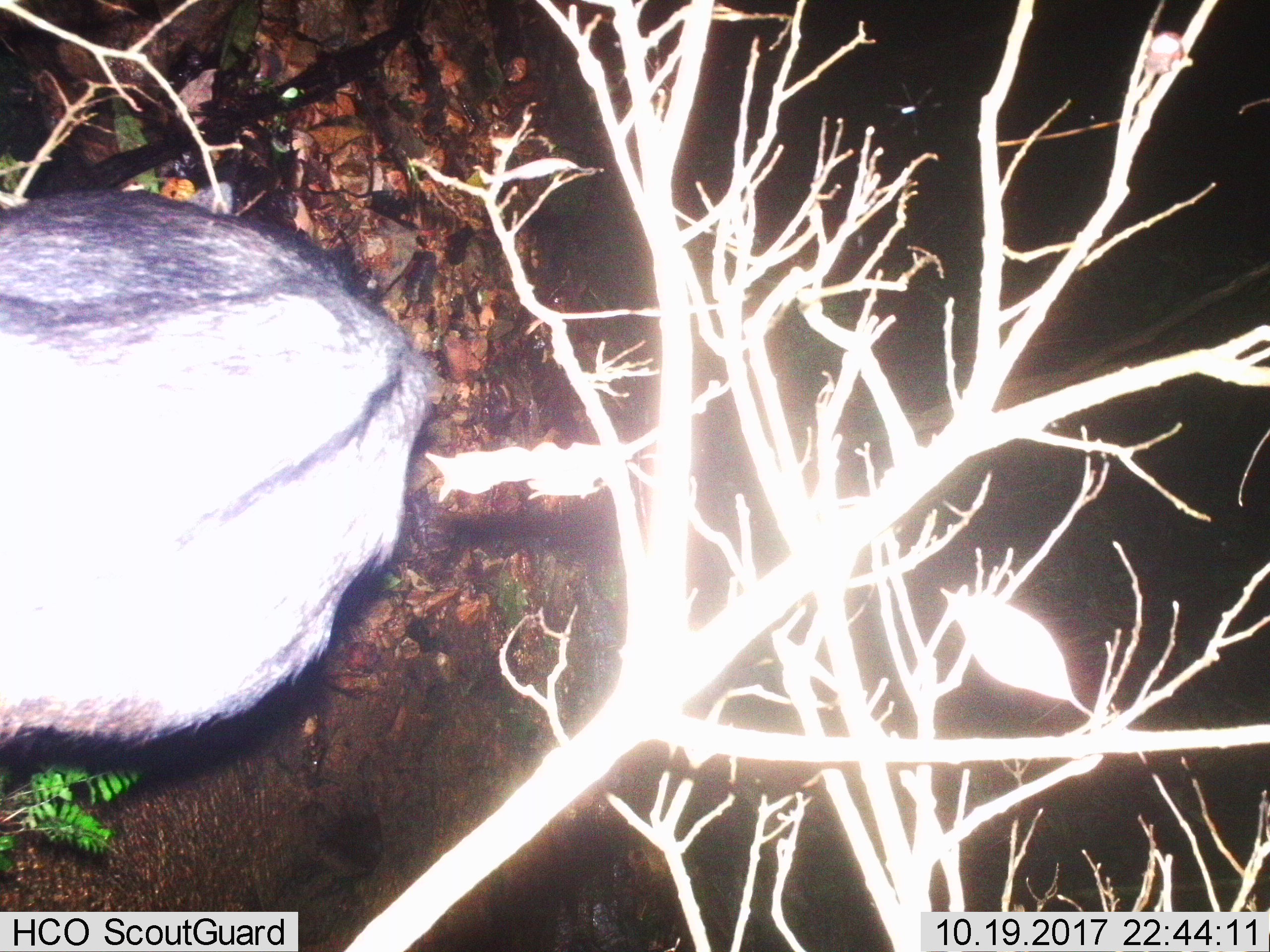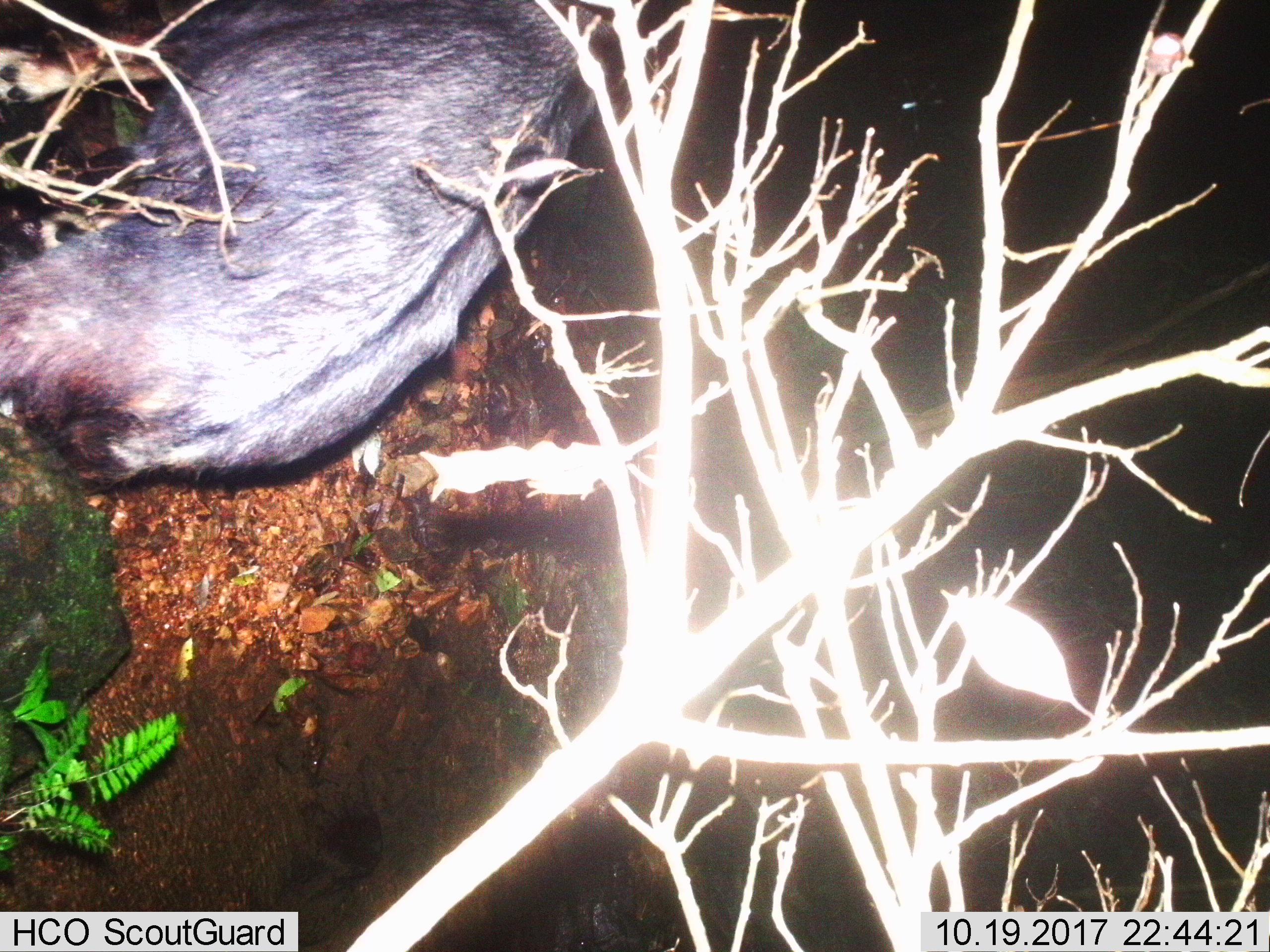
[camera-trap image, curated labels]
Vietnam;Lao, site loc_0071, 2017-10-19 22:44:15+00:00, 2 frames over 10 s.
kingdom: Animalia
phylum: Chordata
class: Mammalia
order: Artiodactyla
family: Bovidae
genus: Capricornis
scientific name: Capricornis sumatraensis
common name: chinese serow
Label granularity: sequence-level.